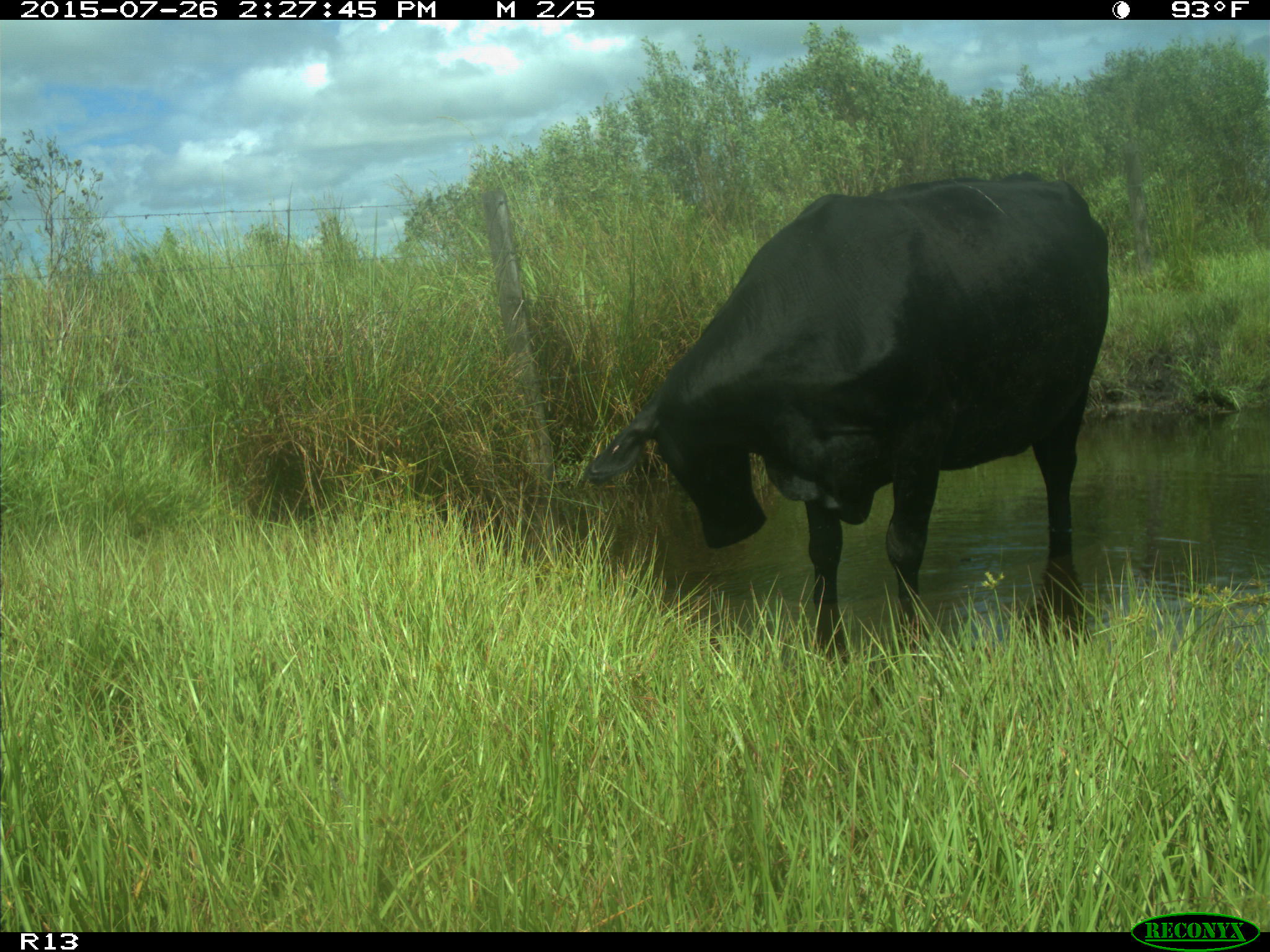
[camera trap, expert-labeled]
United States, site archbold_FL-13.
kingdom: Animalia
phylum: Chordata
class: Mammalia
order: Artiodactyla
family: Bovidae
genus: Bos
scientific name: Bos taurus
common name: domestic cow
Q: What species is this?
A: Bos taurus (domestic cow).